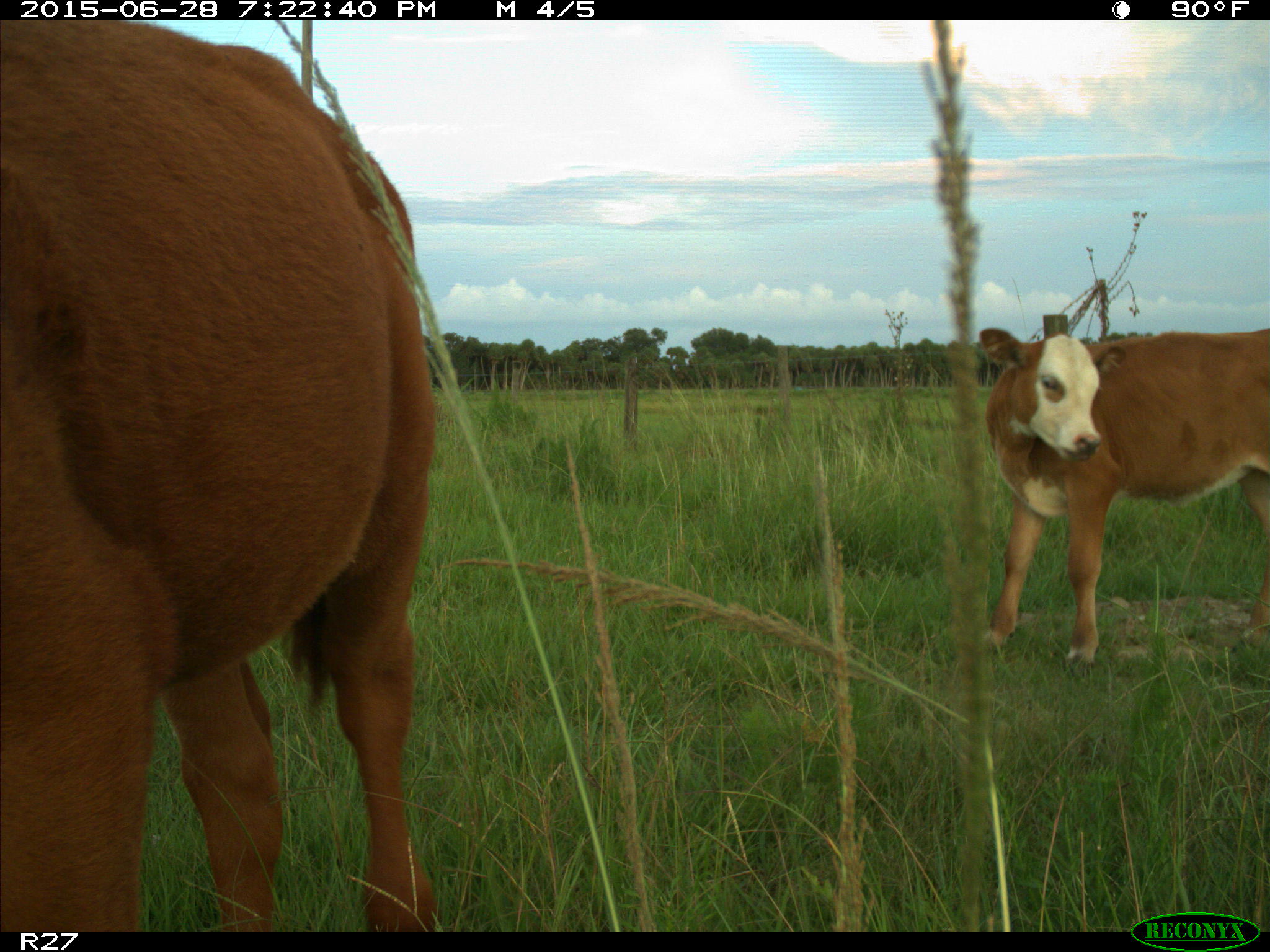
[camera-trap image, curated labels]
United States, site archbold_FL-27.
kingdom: Animalia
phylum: Chordata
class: Mammalia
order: Artiodactyla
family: Bovidae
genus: Bos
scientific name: Bos taurus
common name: domestic cow